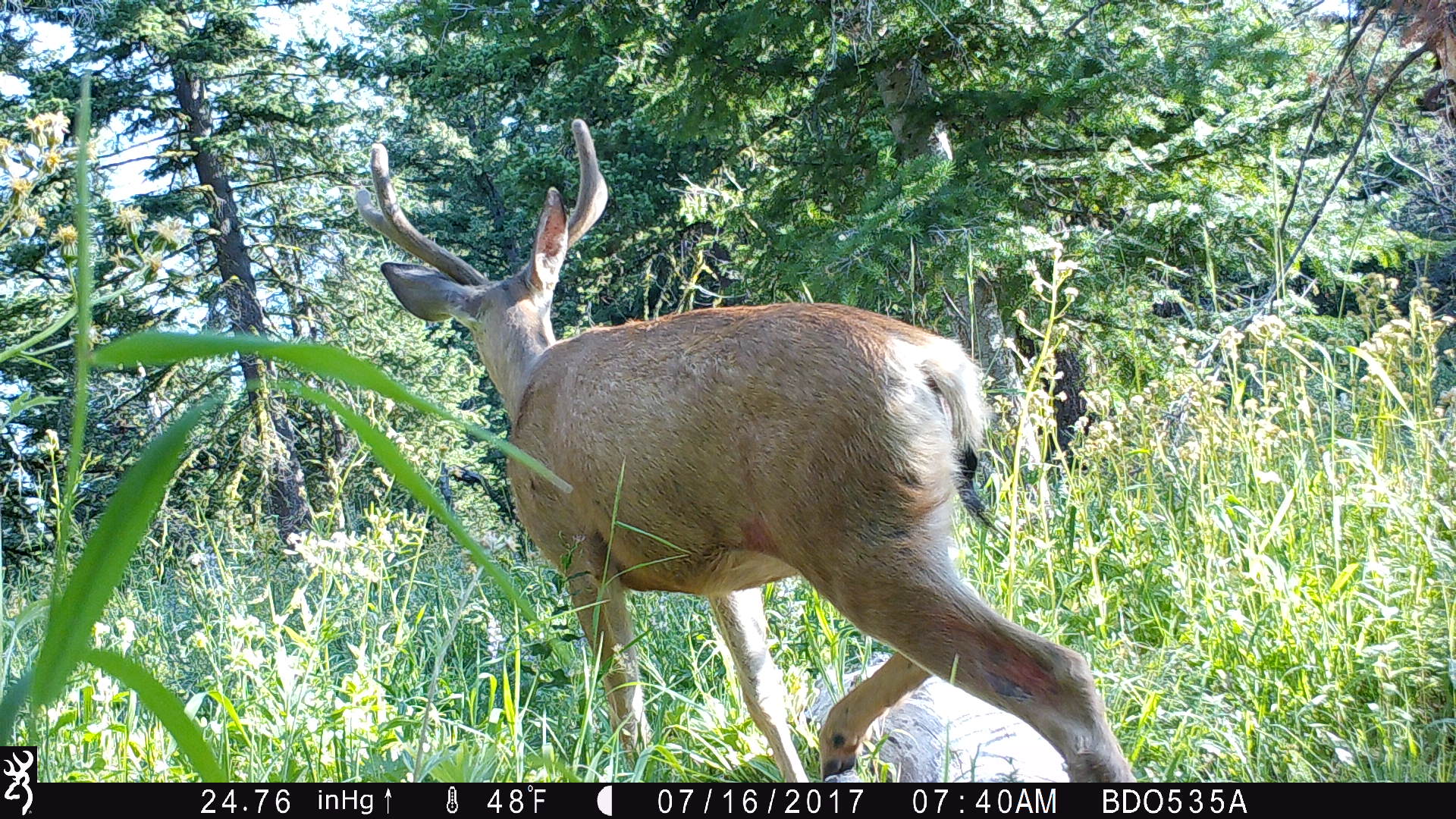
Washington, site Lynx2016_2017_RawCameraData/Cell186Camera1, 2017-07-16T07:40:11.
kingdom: Animalia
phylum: Chordata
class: Mammalia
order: Artiodactyla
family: Cervidae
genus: Odocoileus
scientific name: Odocoileus hemionus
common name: mule deer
Odocoileus hemionus (mule deer). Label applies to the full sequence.